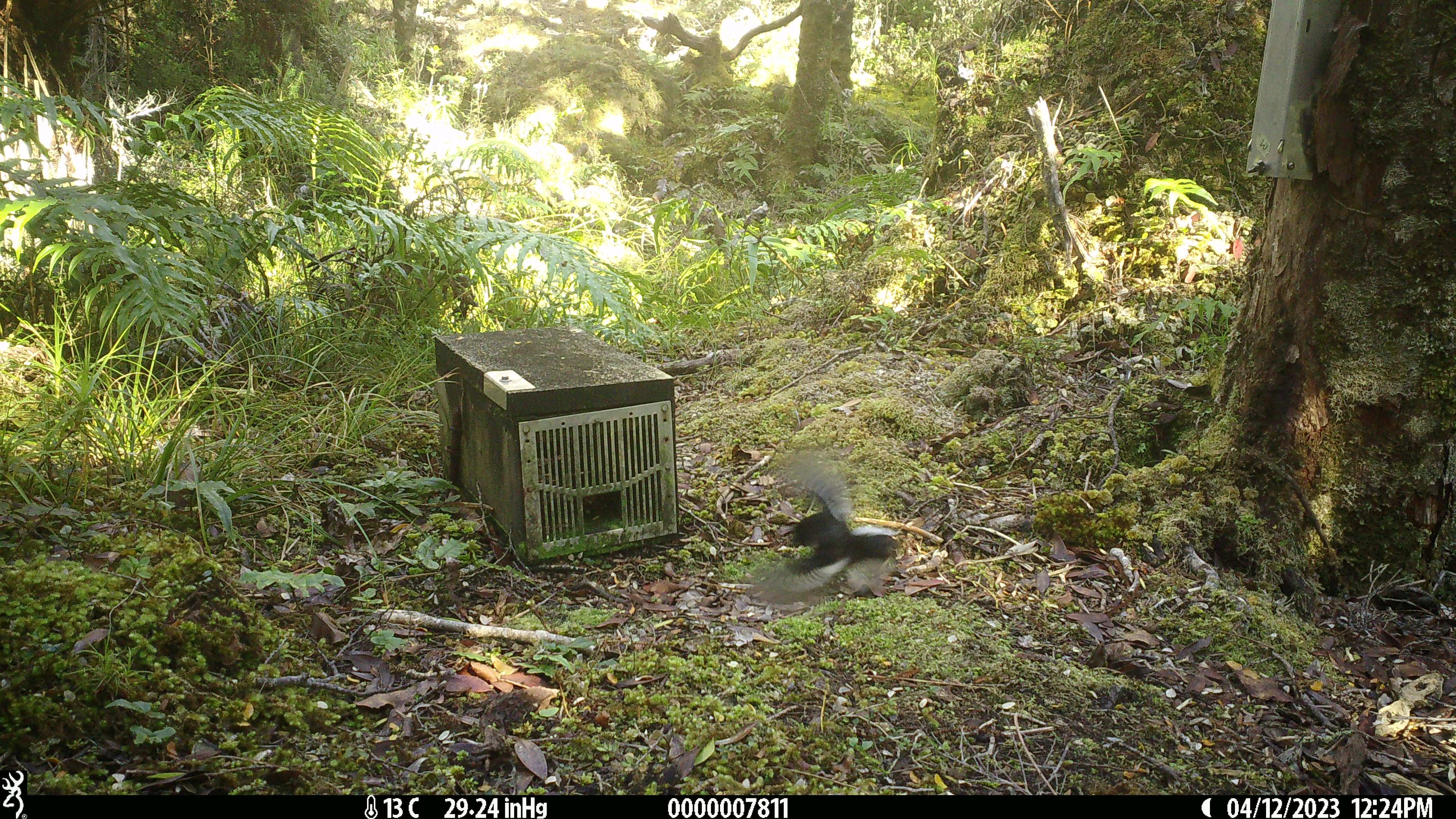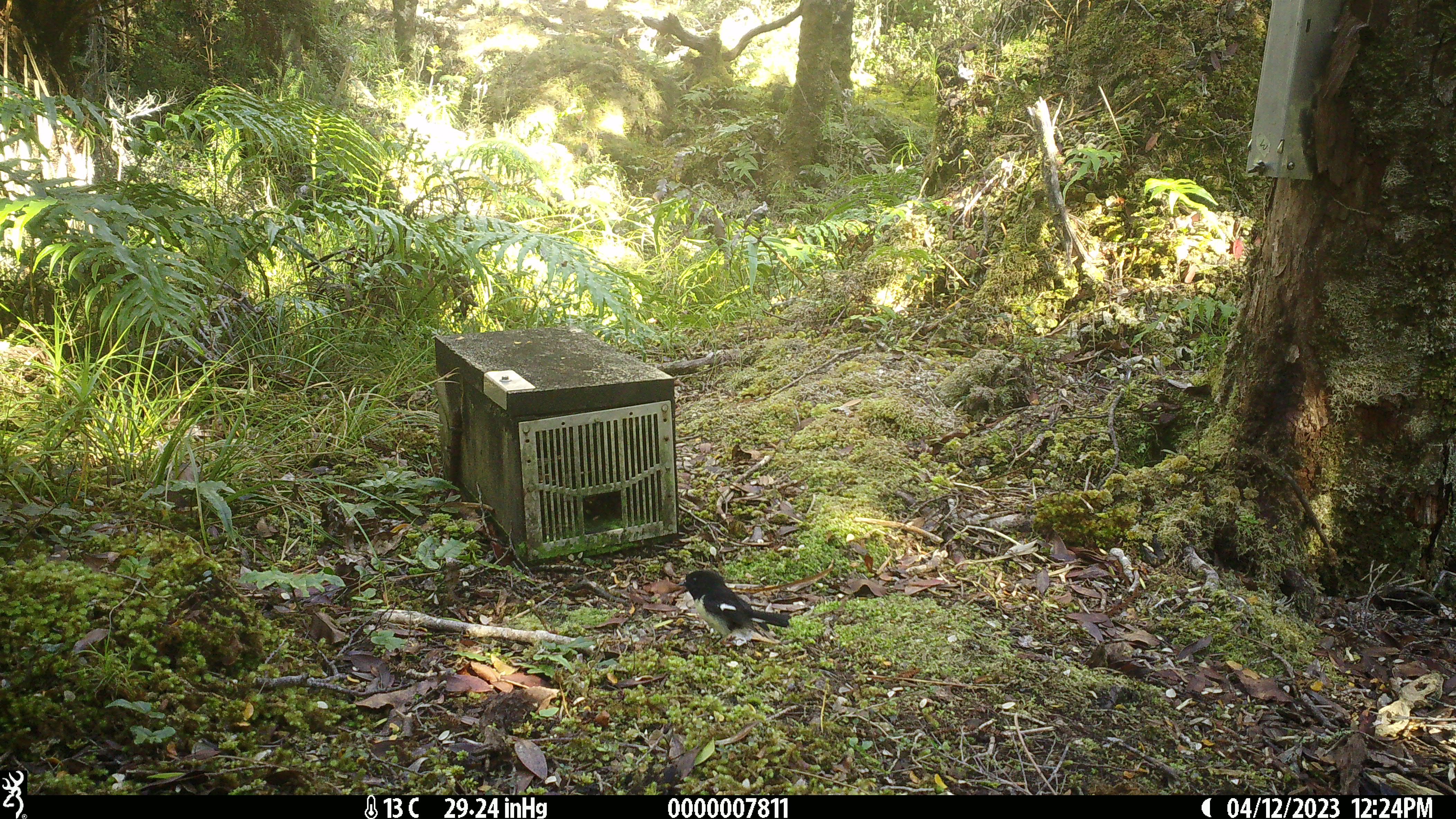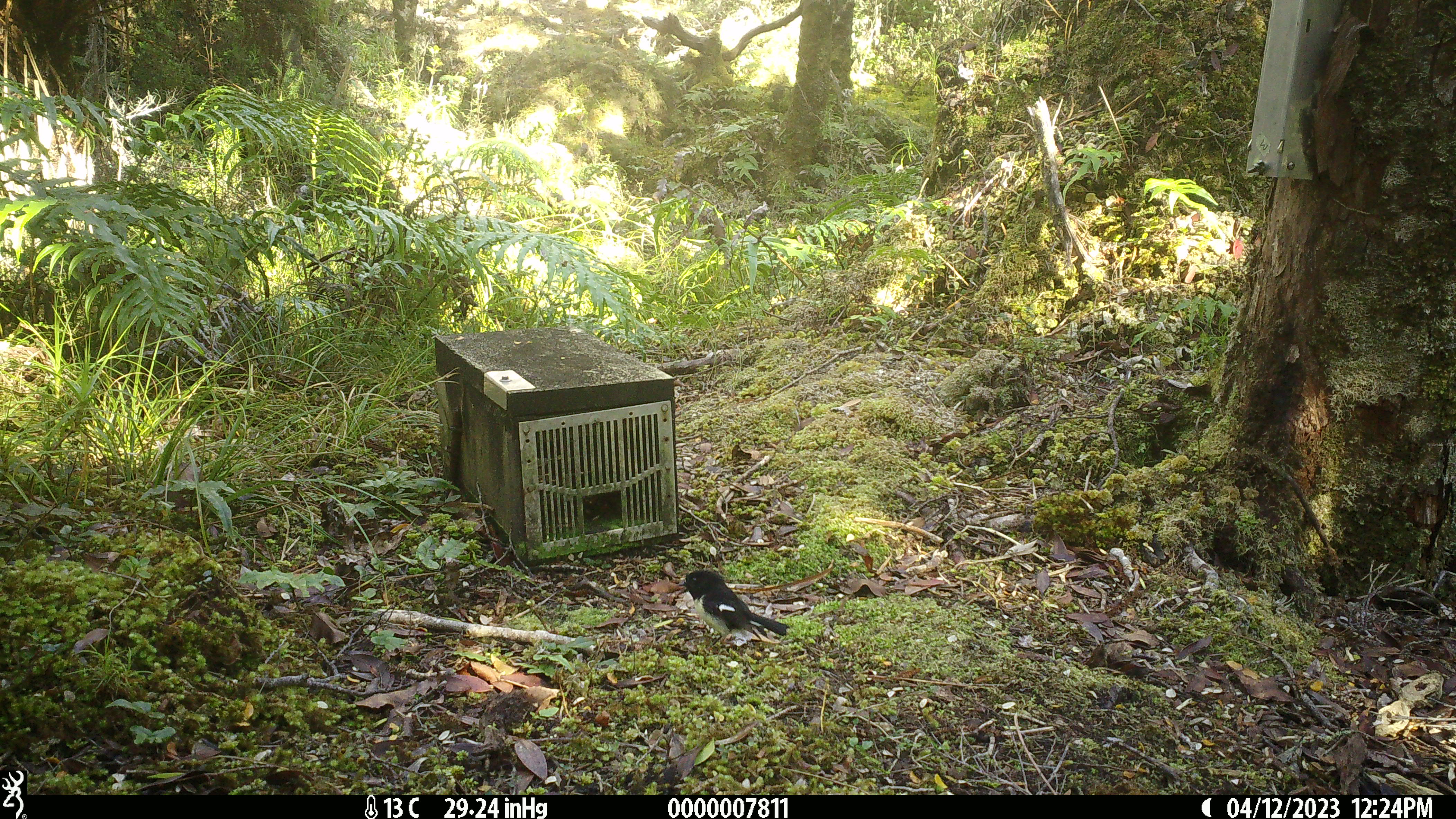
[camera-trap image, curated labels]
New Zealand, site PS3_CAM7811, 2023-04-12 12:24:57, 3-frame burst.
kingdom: Animalia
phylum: Chordata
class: Aves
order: Passeriformes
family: Petroicidae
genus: Petroica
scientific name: Petroica macrocephala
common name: tomtit